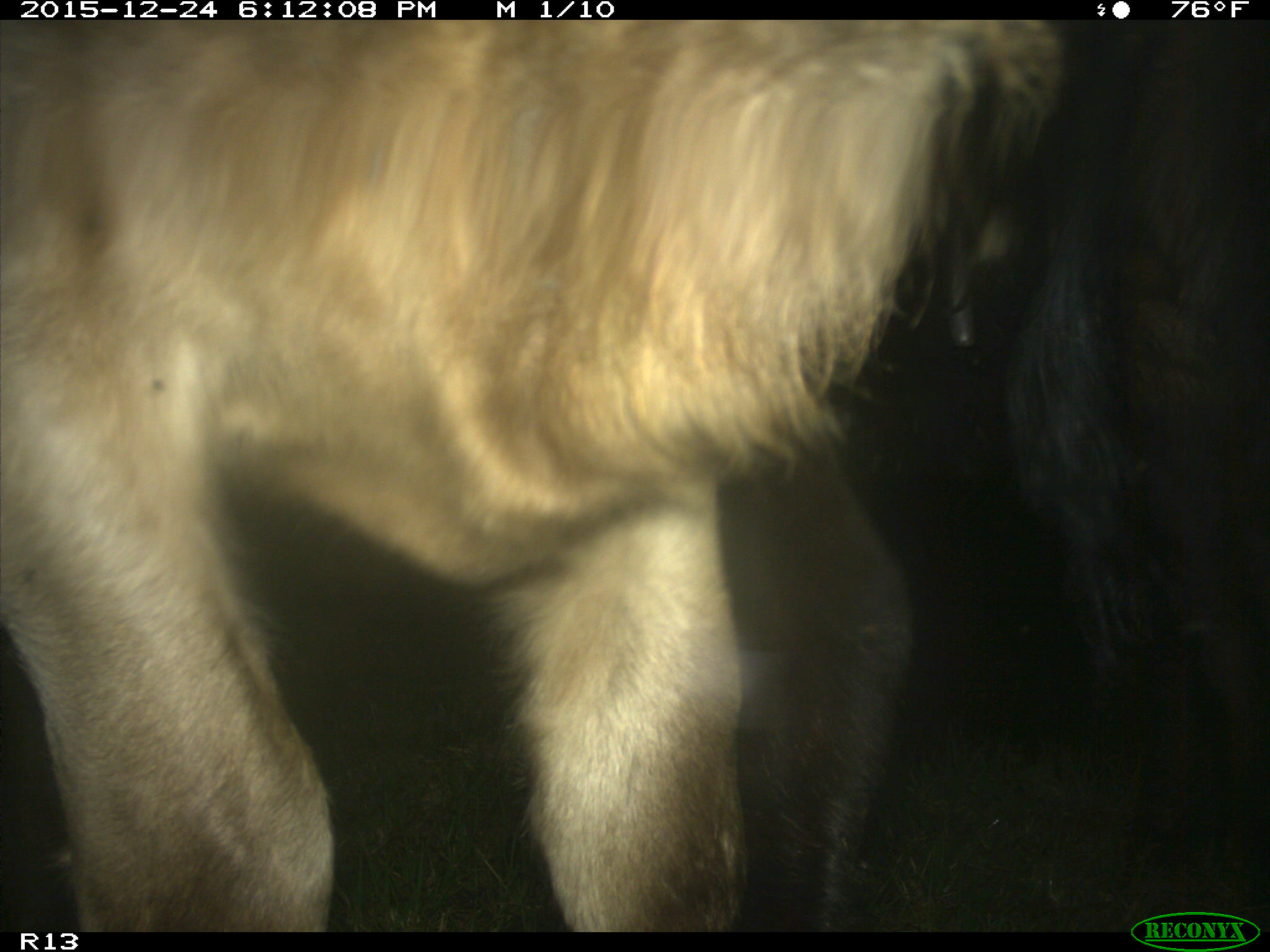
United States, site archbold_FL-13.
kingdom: Animalia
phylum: Chordata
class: Mammalia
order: Artiodactyla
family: Bovidae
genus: Bos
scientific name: Bos taurus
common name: domestic cow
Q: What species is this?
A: Bos taurus (domestic cow).